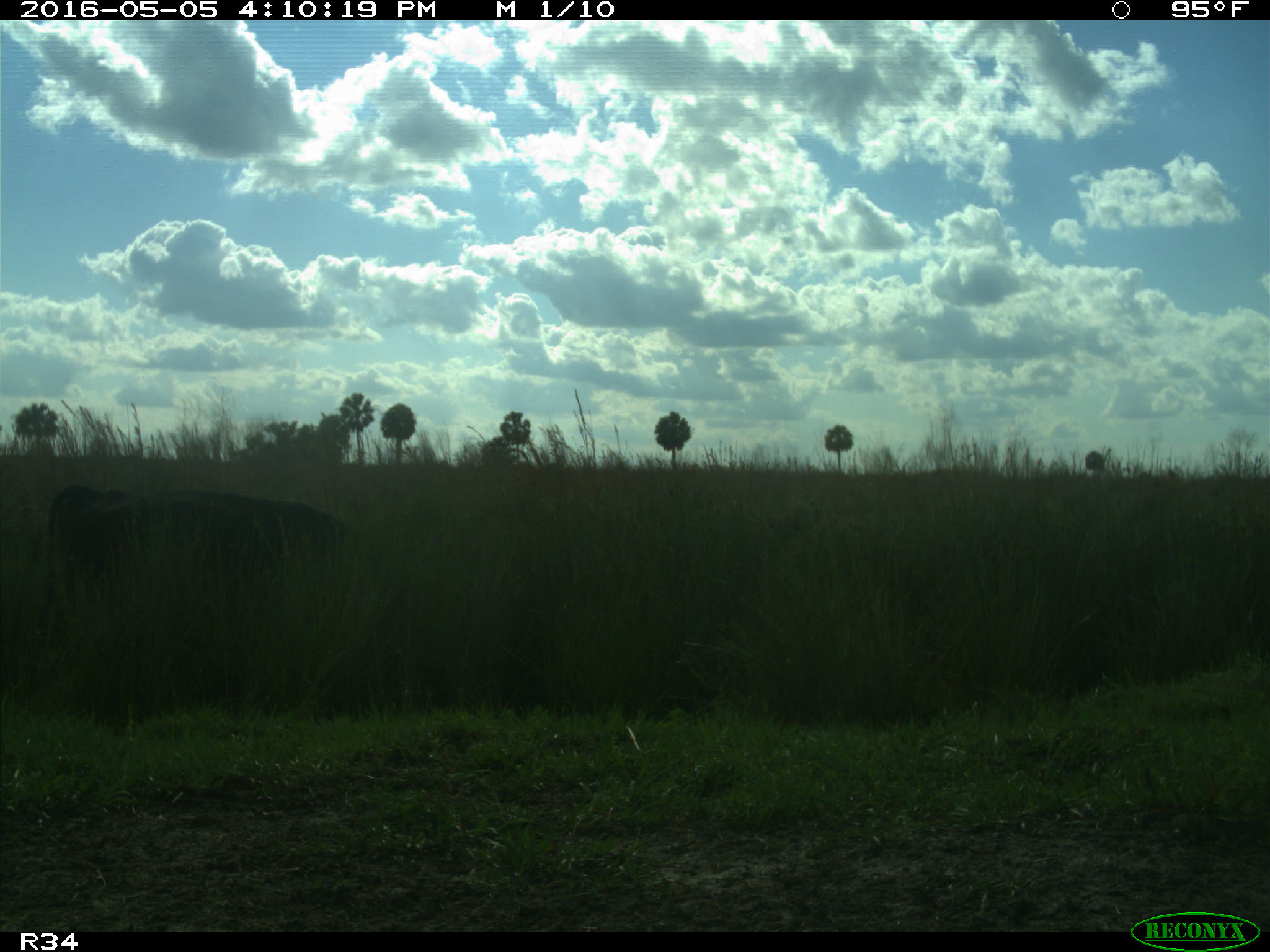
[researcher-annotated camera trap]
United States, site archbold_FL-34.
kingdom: Animalia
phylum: Chordata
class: Mammalia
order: Artiodactyla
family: Bovidae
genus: Bos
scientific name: Bos taurus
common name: domestic cow